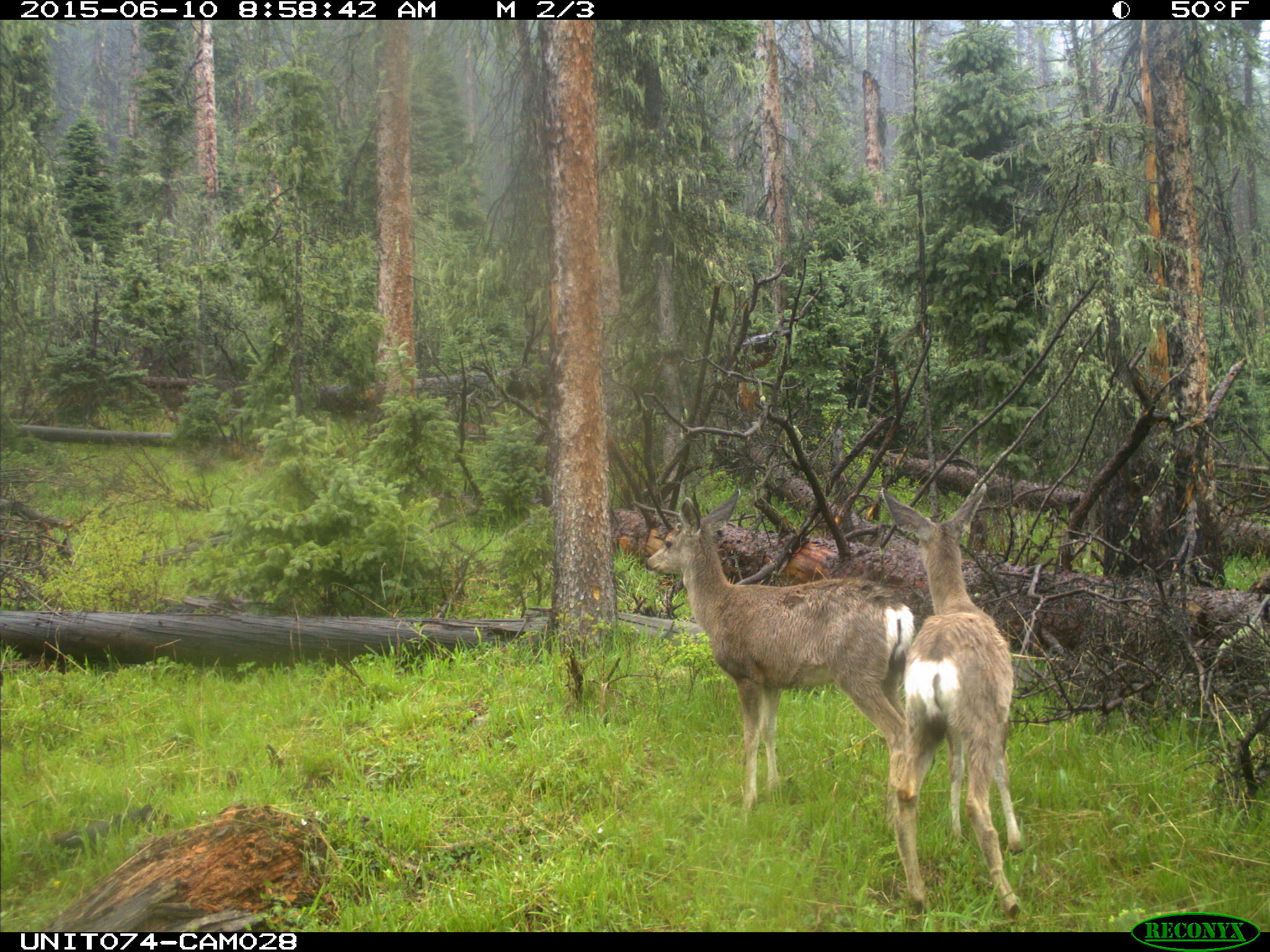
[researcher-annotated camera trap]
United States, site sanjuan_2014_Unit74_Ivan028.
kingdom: Animalia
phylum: Chordata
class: Mammalia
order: Artiodactyla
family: Cervidae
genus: Odocoileus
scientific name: Odocoileus hemionus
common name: mule deer